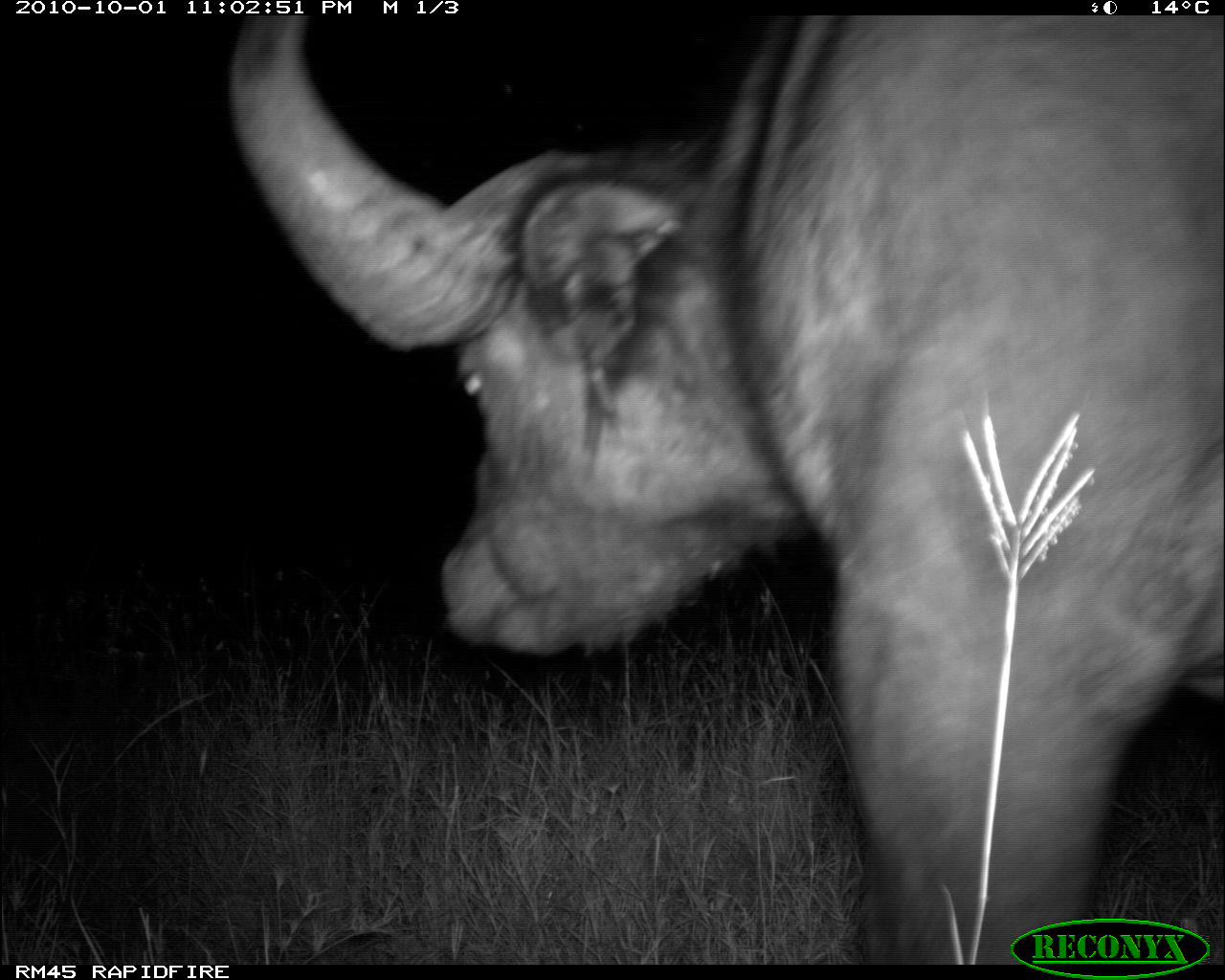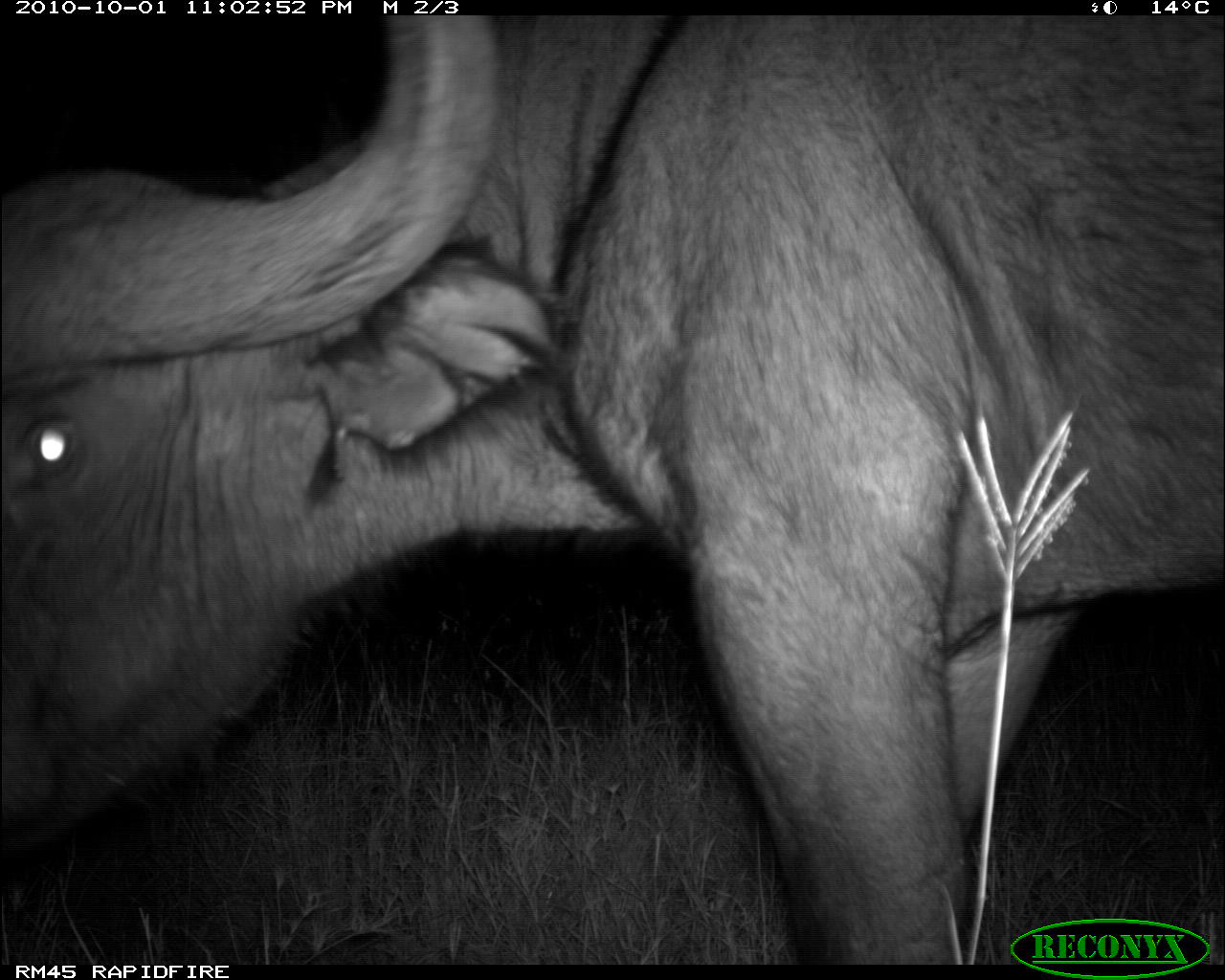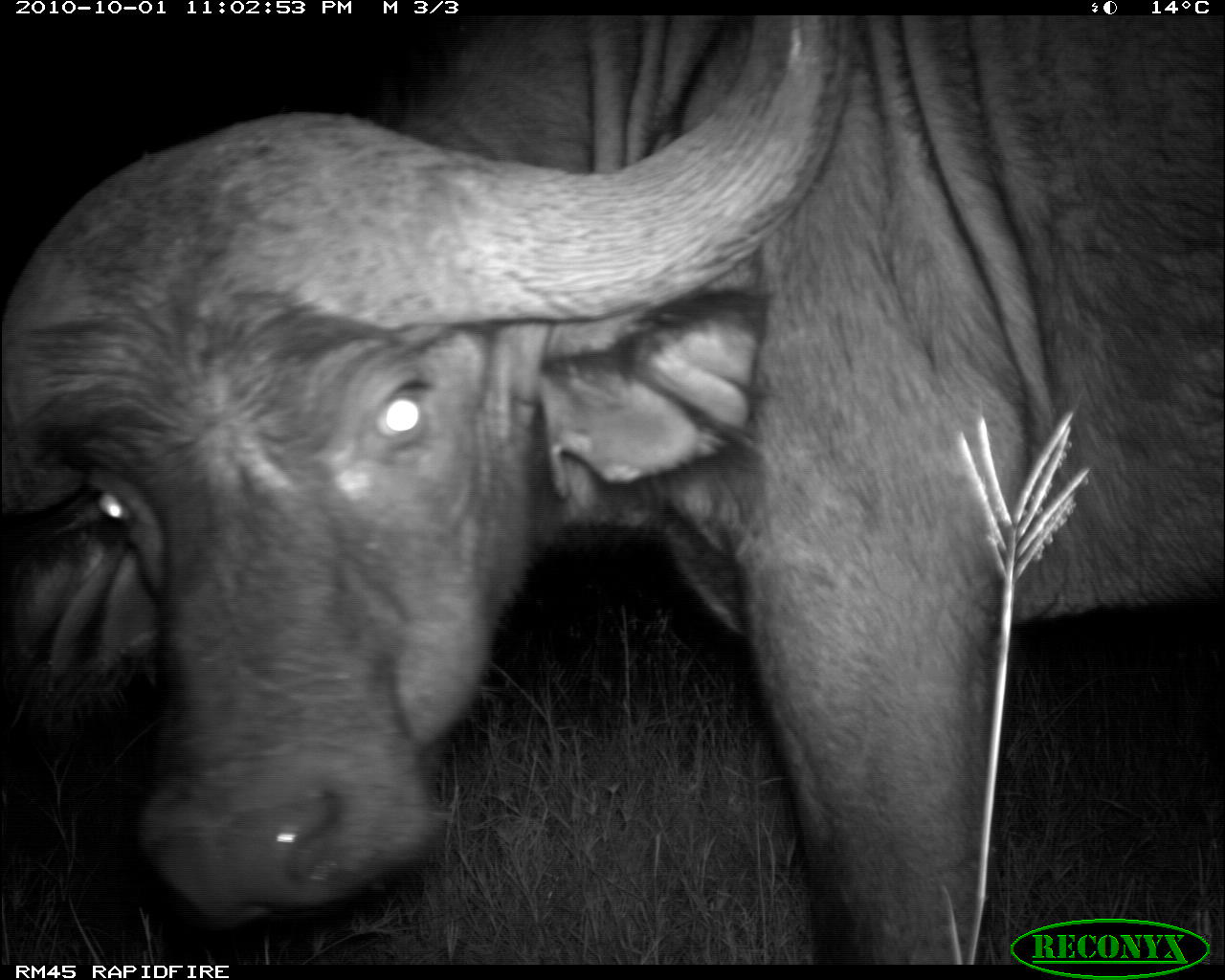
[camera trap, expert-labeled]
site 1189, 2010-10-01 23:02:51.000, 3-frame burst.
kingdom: Animalia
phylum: Chordata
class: Mammalia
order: Artiodactyla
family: Bovidae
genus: Syncerus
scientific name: Syncerus caffer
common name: african buffalo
Syncerus caffer (african buffalo), count 1.